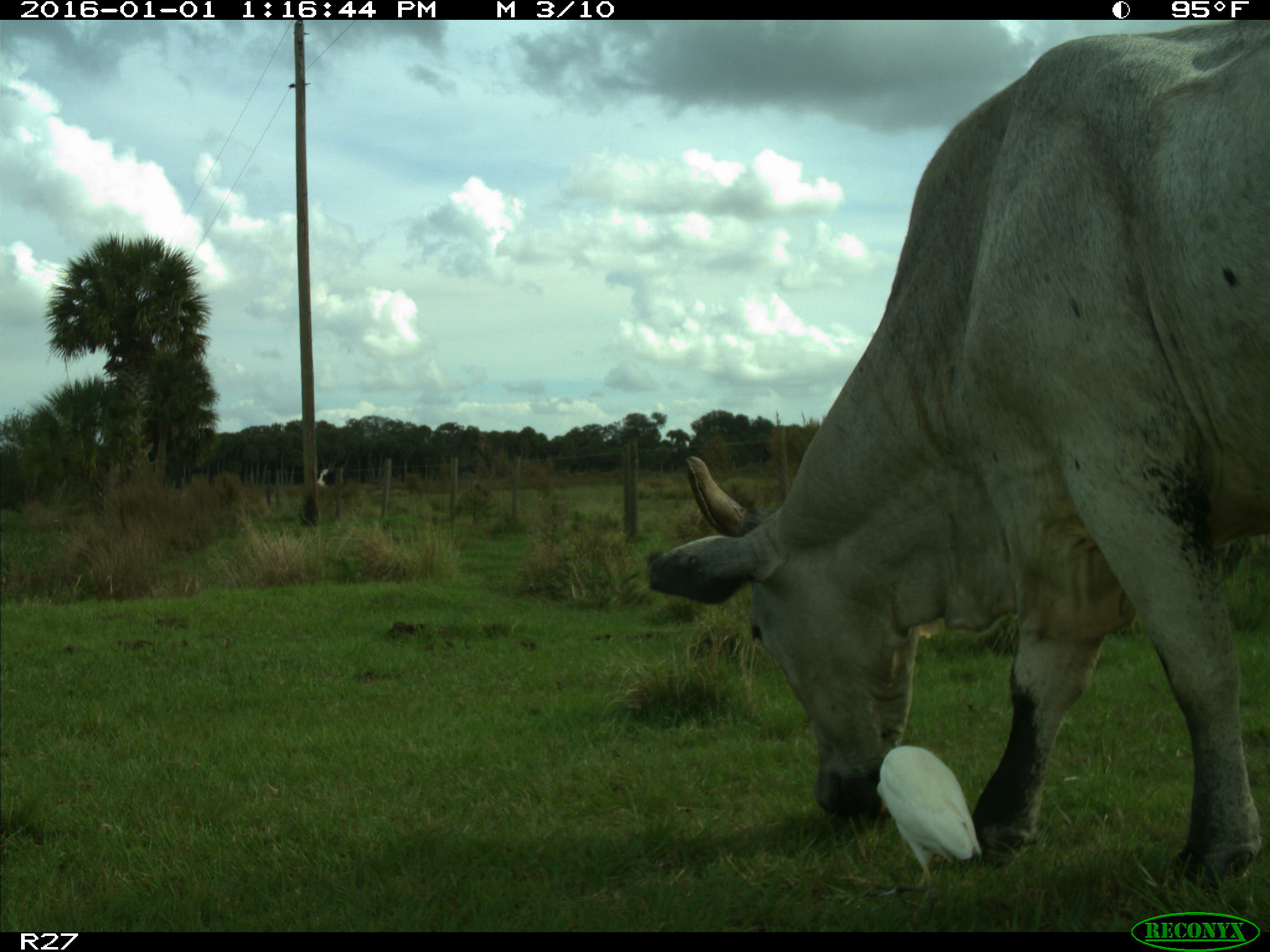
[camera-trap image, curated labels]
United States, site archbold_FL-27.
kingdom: Animalia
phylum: Chordata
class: Mammalia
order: Artiodactyla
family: Bovidae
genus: Bos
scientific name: Bos taurus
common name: domestic cow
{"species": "Bos taurus (domestic cow)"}